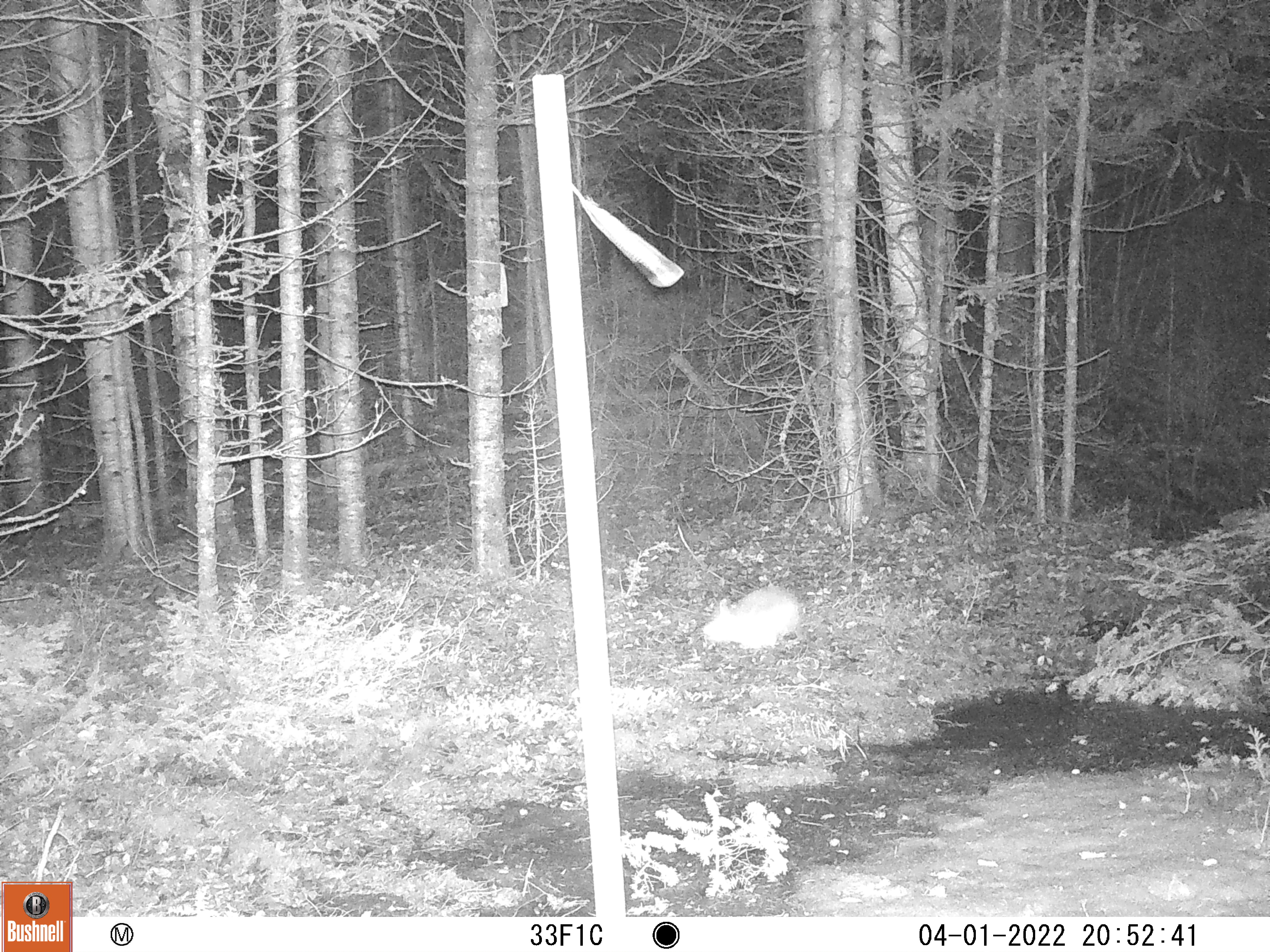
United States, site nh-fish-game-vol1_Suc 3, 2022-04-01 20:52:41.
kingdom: Animalia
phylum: Chordata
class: Mammalia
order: Lagomorpha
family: Leporidae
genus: Lepus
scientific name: Lepus americanus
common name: snowshoe hare